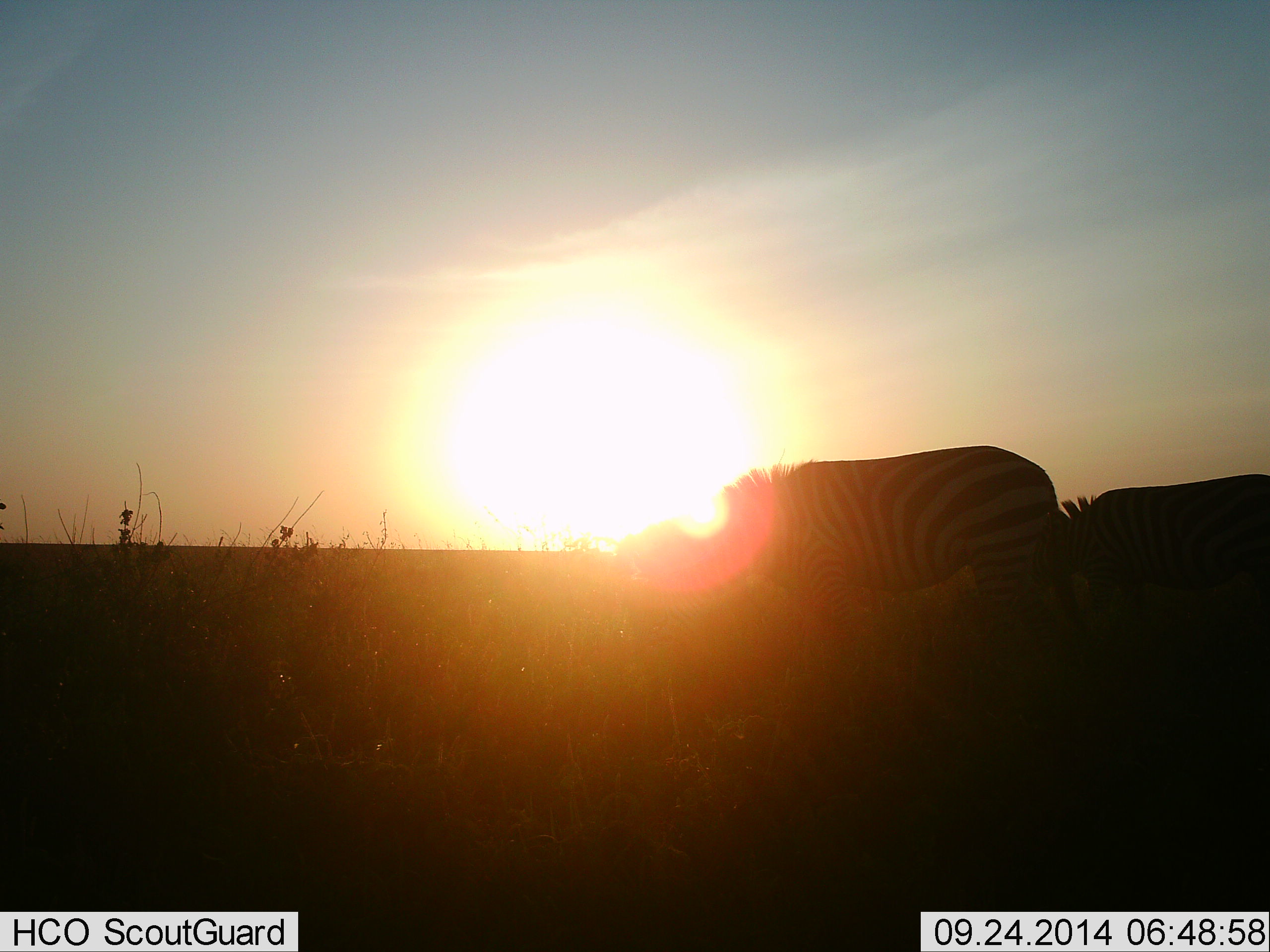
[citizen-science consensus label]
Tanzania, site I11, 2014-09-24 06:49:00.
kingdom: Animalia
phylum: Chordata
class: Mammalia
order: Perissodactyla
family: Equidae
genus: Equus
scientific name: Equus quagga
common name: plains zebra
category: zebra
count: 2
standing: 30%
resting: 0%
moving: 10%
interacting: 0%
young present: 10%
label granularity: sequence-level